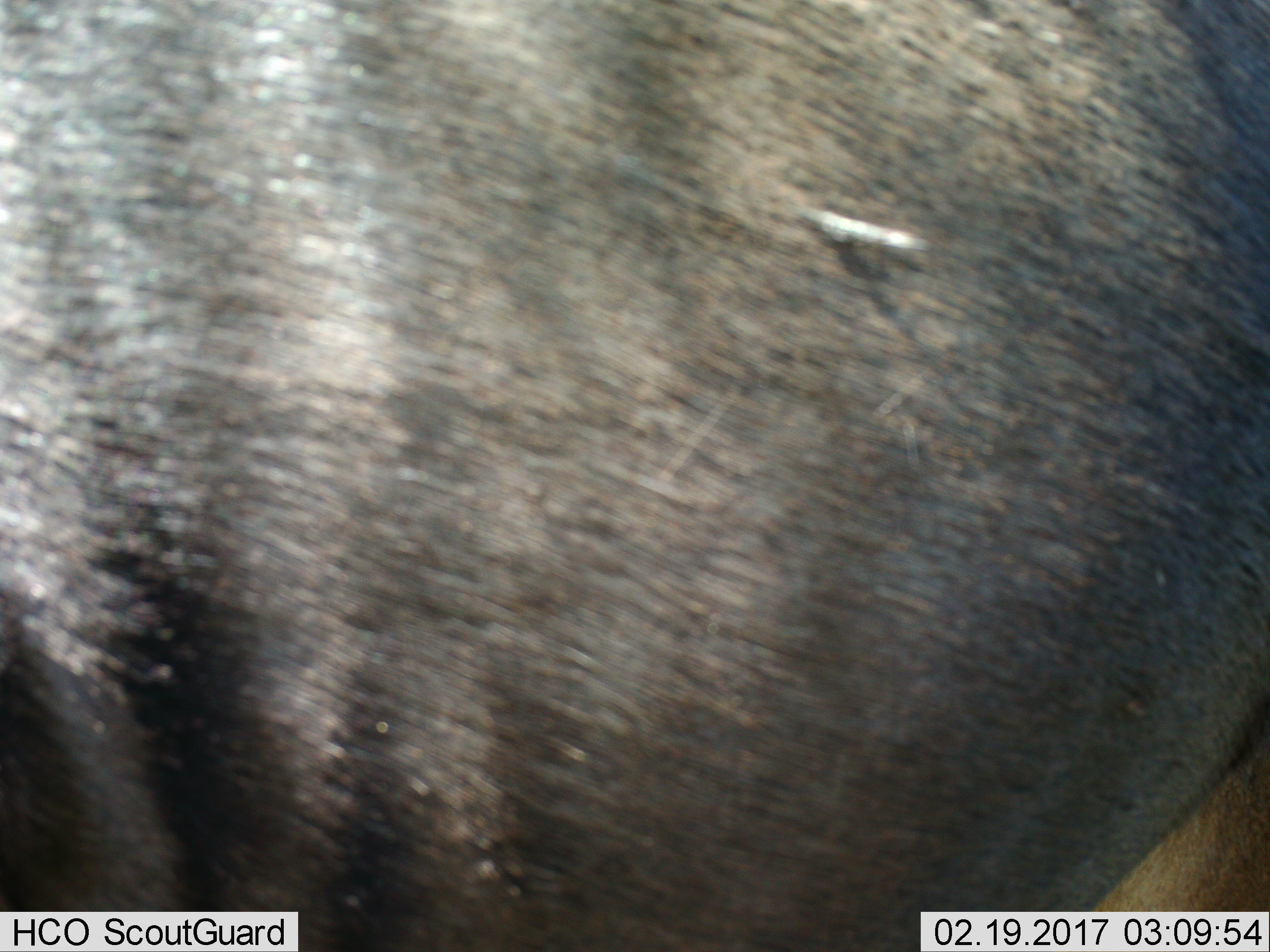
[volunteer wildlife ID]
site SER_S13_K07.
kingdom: Animalia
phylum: Chordata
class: Mammalia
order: Artiodactyla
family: Bovidae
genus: Connochaetes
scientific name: Connochaetes taurinus taurinus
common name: blue wildebeest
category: wildebeestblue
Wildebeestblue (blue wildebeest) (Connochaetes taurinus taurinus), count 1. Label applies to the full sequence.